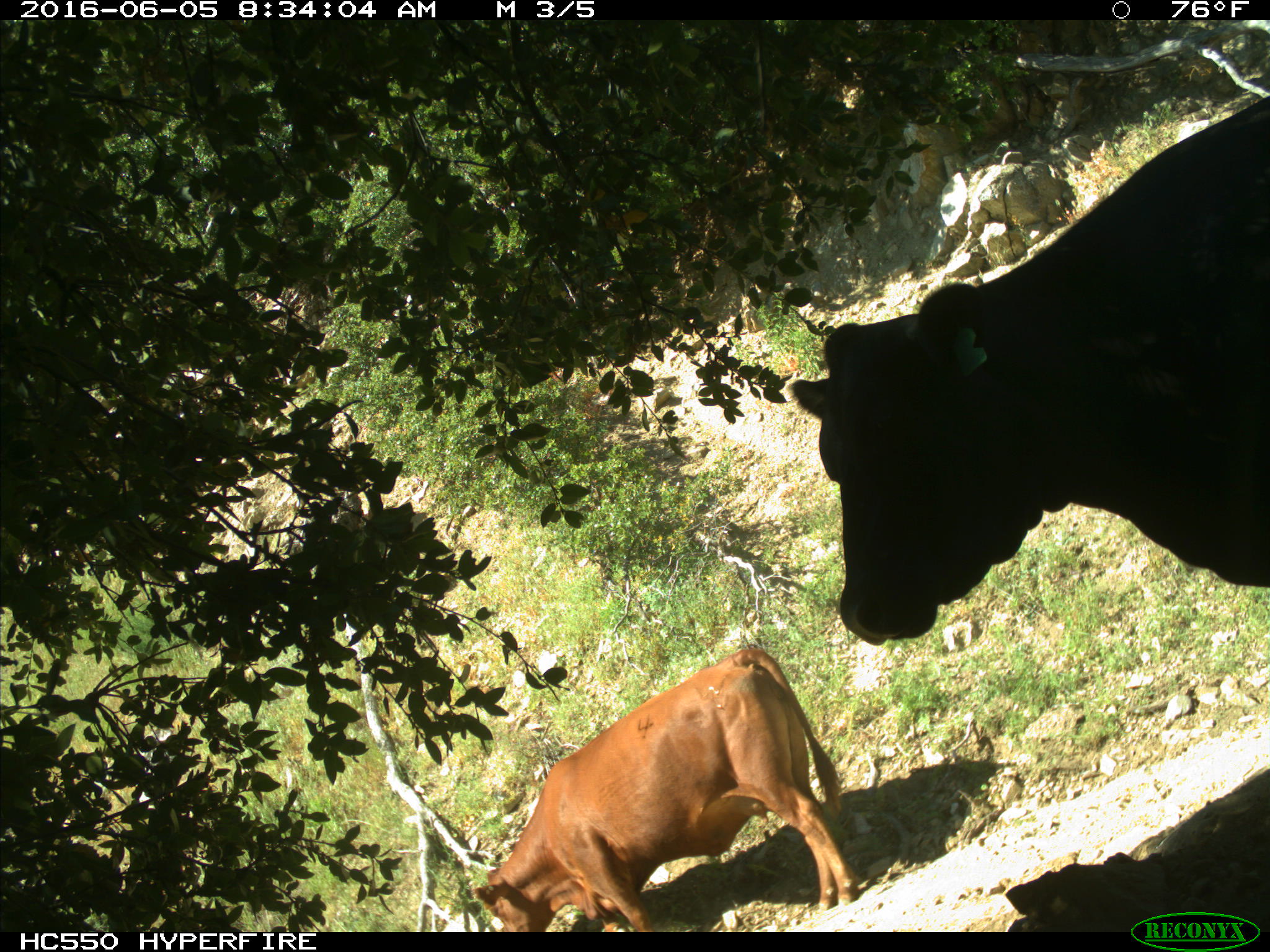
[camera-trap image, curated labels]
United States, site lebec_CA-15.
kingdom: Animalia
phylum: Chordata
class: Mammalia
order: Artiodactyla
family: Bovidae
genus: Bos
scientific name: Bos taurus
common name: domestic cow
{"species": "Bos taurus (domestic cow)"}